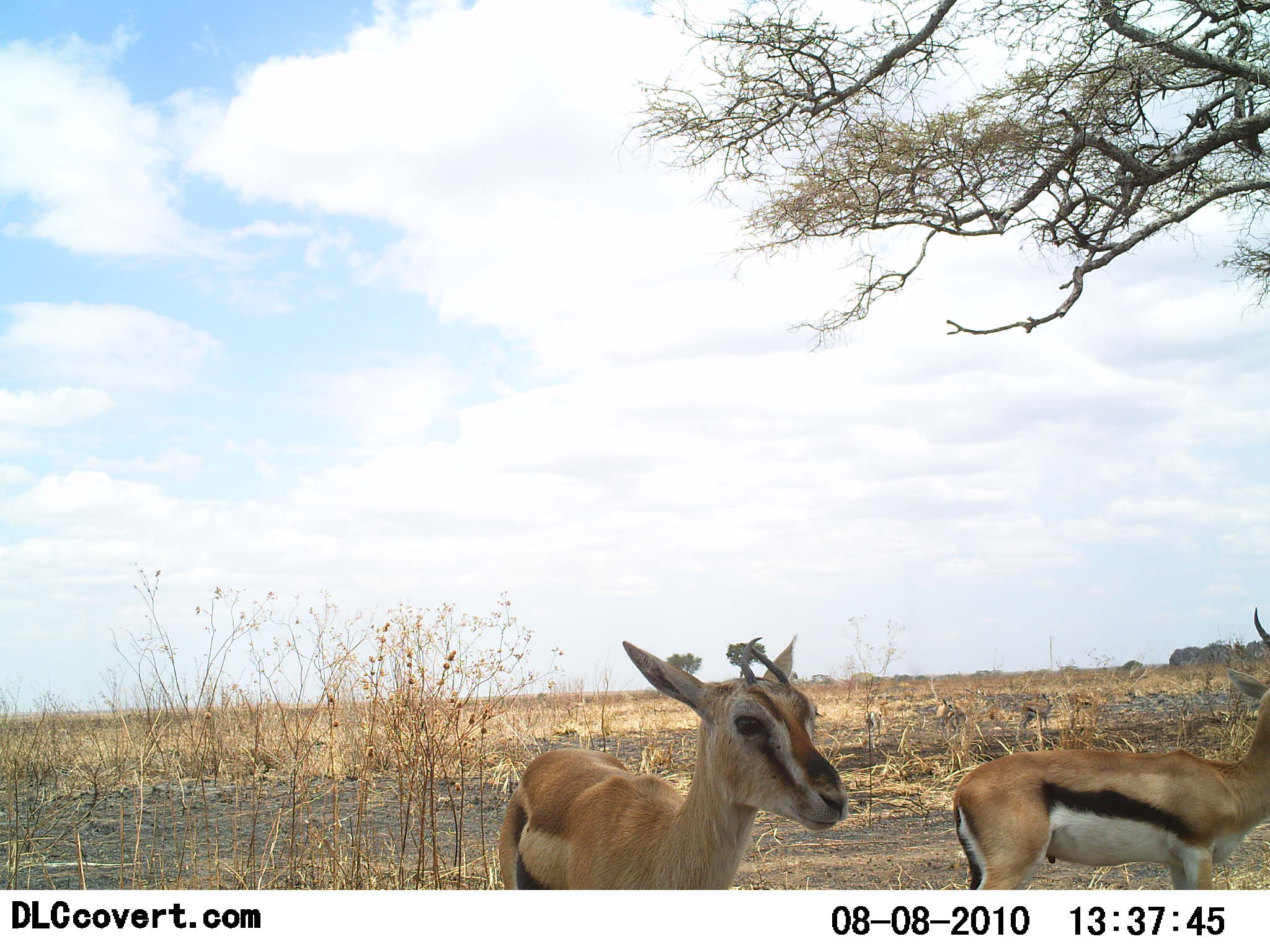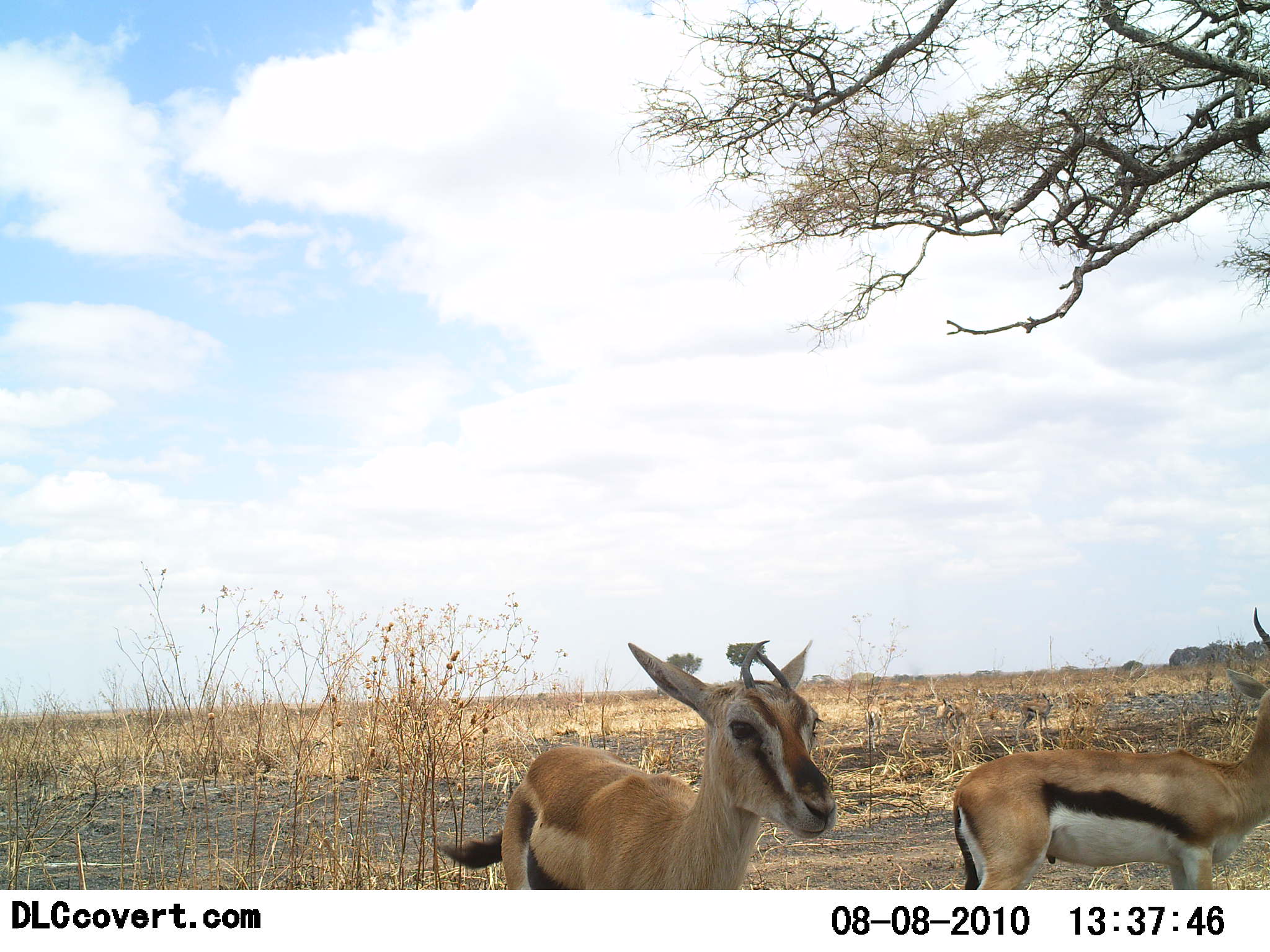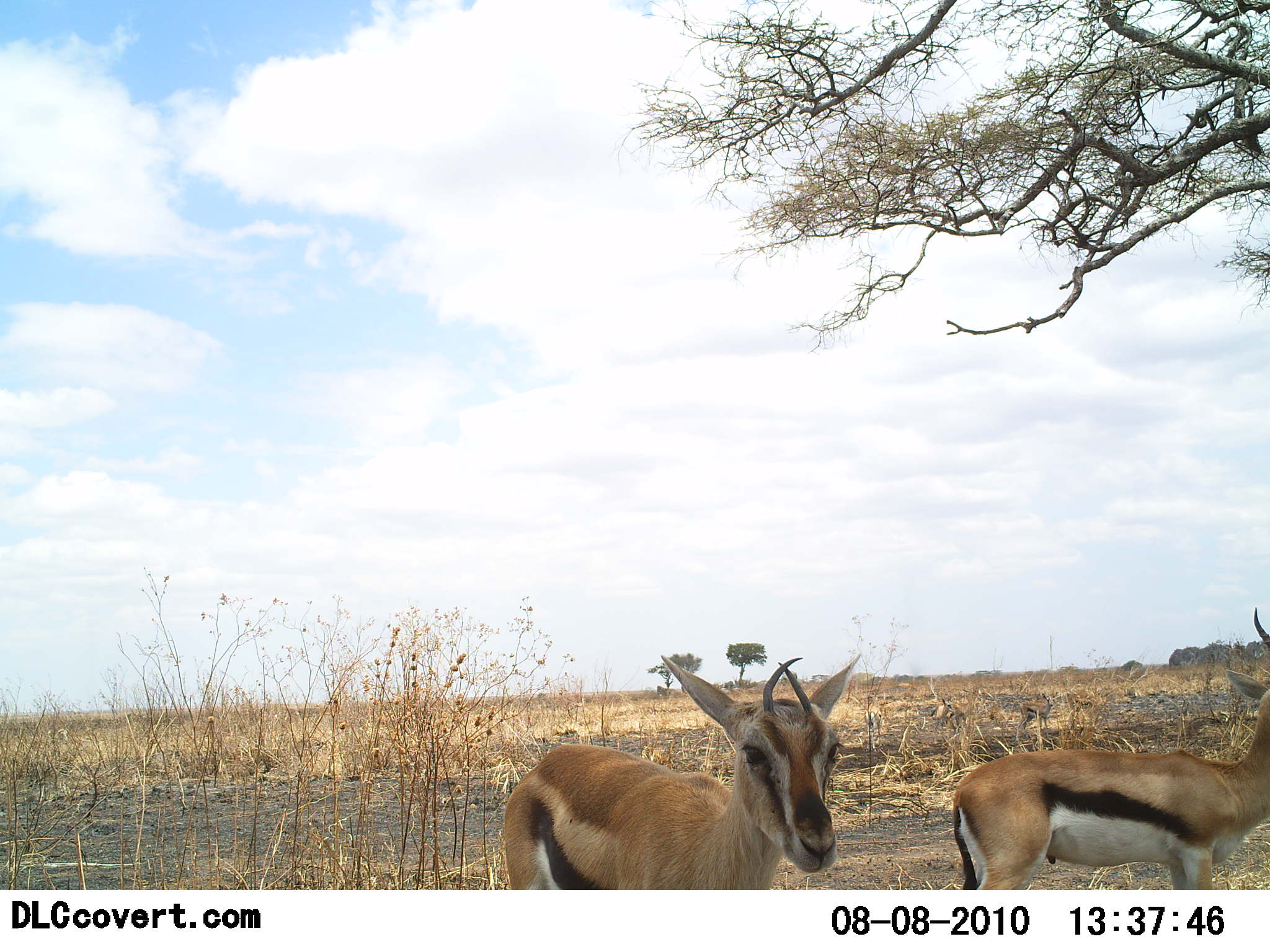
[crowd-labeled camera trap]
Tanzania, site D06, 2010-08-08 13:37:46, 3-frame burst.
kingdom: Animalia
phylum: Chordata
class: Mammalia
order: Artiodactyla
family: Bovidae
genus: Eudorcas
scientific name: Eudorcas thomsonii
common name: thomson's gazelle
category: gazellethomsons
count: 2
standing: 100%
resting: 0%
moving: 0%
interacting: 0%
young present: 0%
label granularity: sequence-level